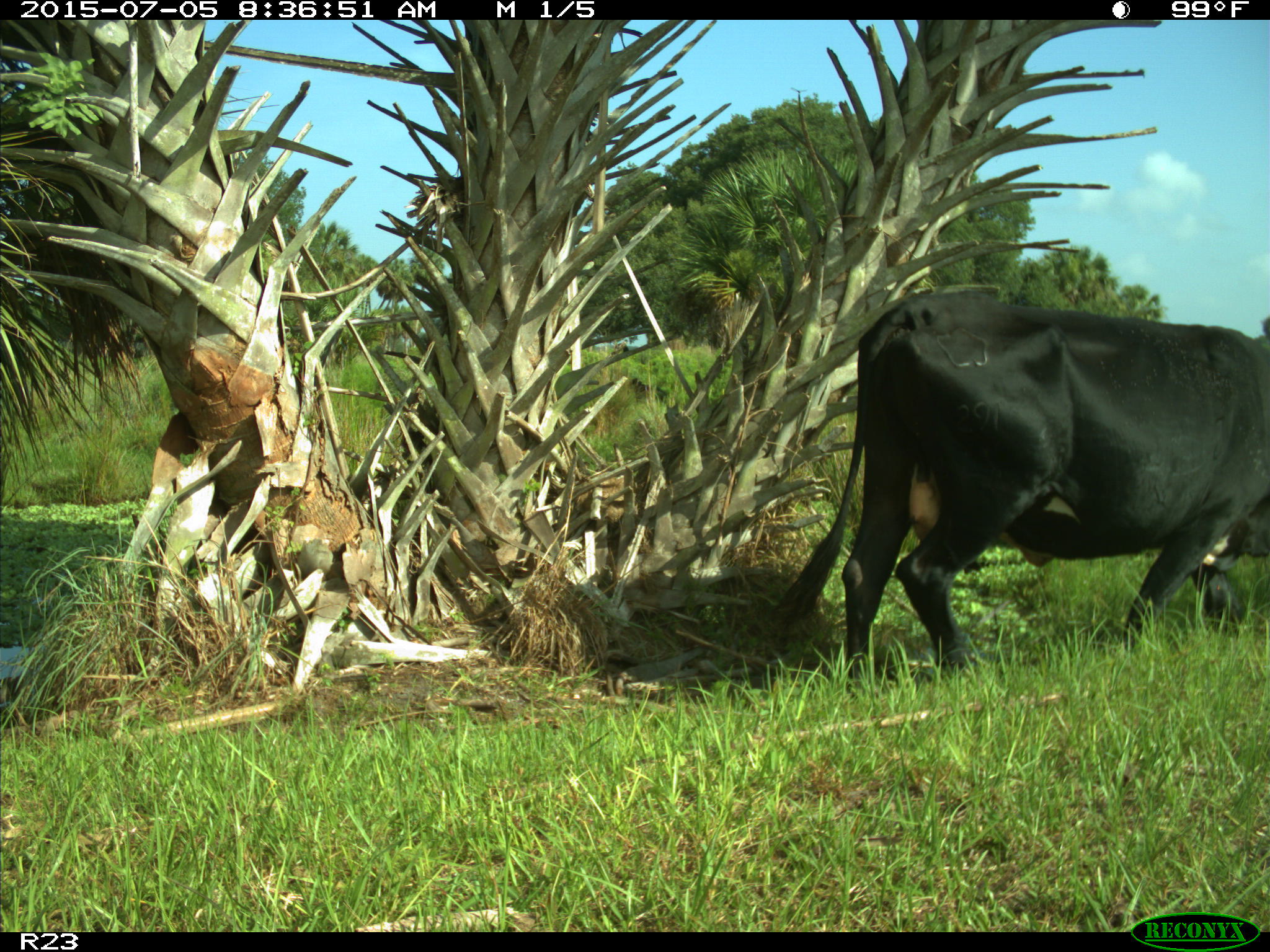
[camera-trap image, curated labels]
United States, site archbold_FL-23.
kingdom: Animalia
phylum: Chordata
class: Mammalia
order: Artiodactyla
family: Bovidae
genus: Bos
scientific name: Bos taurus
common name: domestic cow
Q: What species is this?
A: Bos taurus (domestic cow).